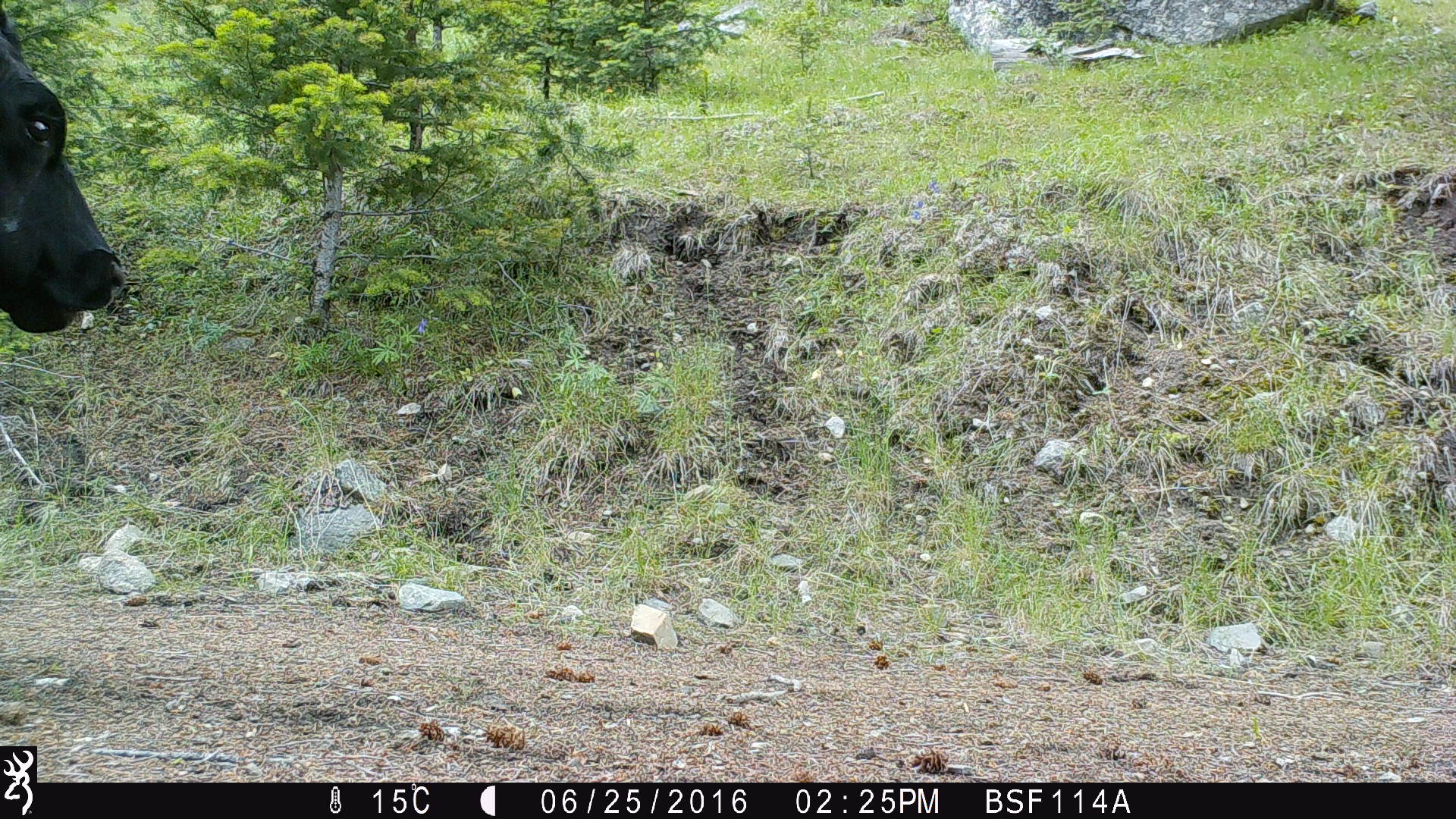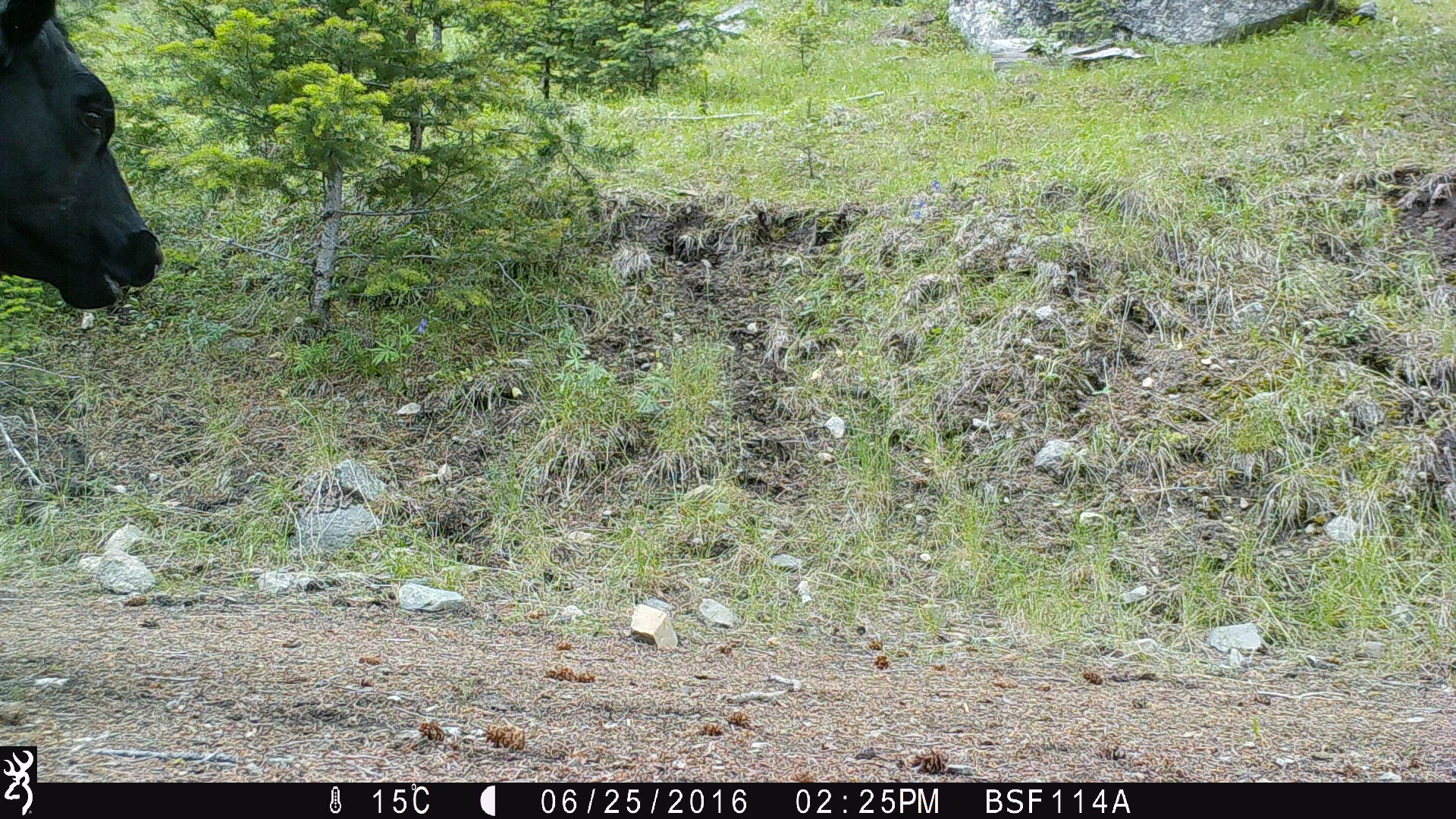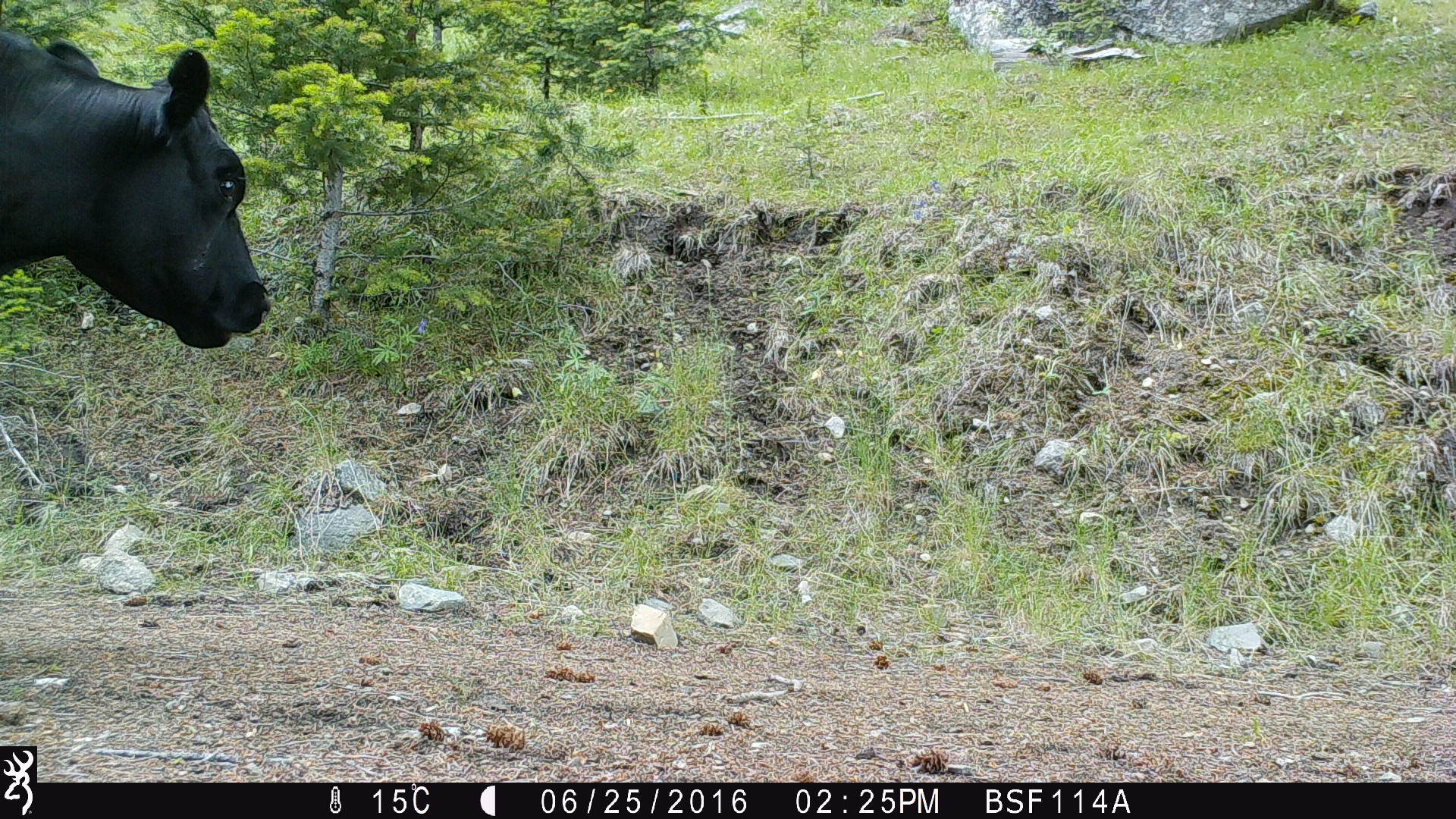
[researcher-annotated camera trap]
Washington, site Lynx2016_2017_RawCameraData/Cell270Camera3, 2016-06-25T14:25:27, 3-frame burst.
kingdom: Animalia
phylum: Chordata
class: Mammalia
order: Artiodactyla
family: Bovidae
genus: Bos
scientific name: Bos taurus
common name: domestic cattle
Domestic cattle (Bos taurus). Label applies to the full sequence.